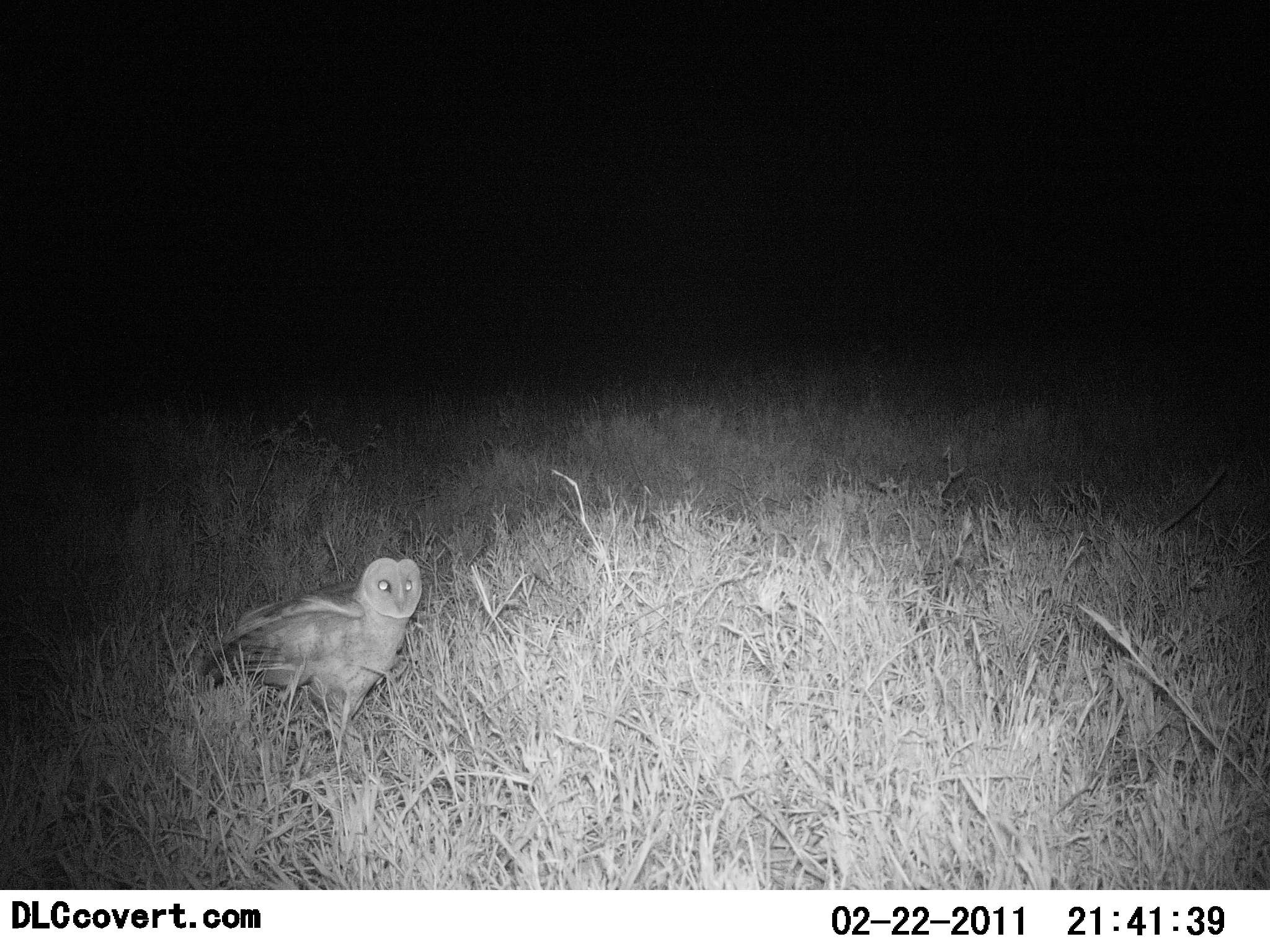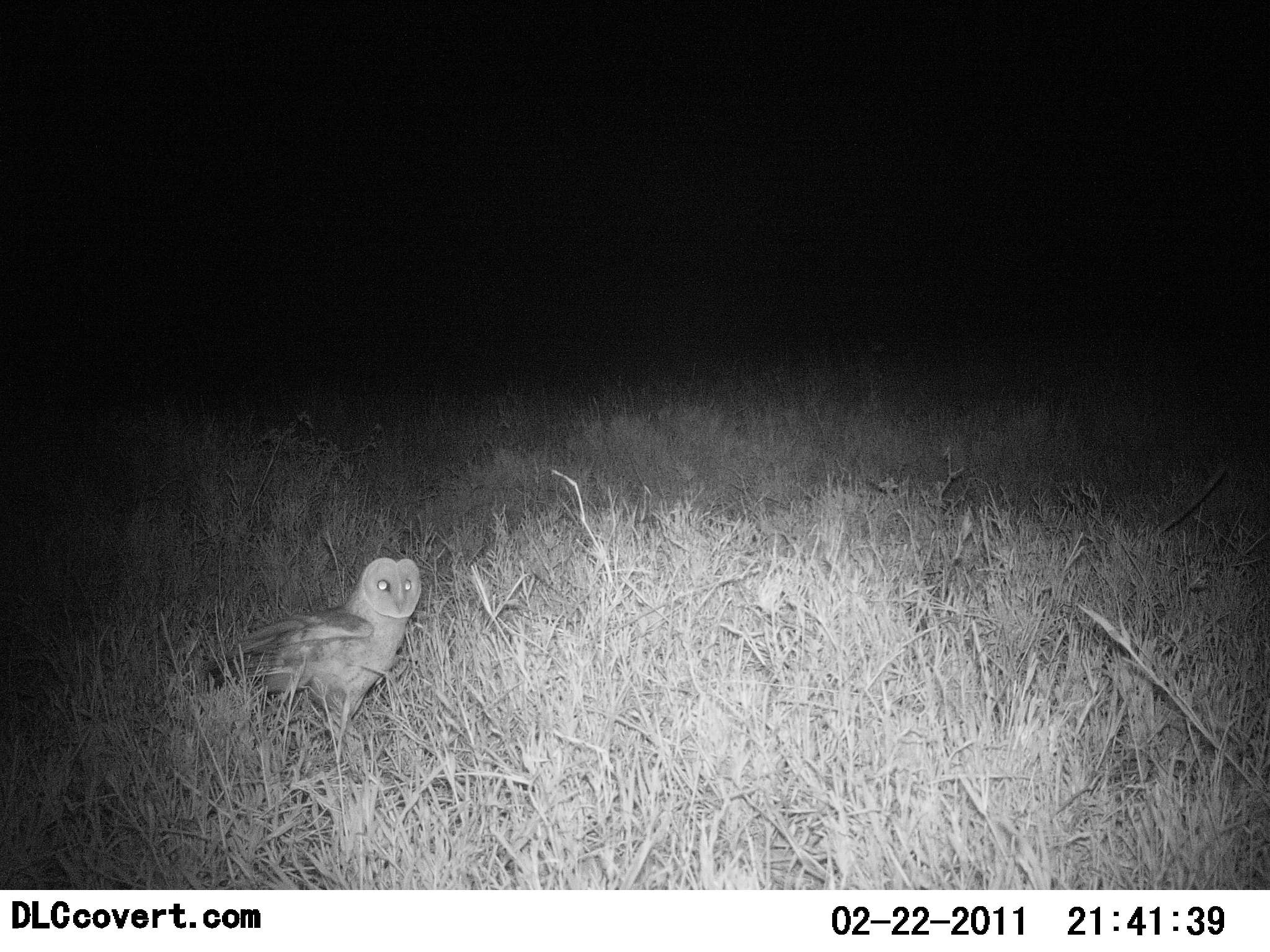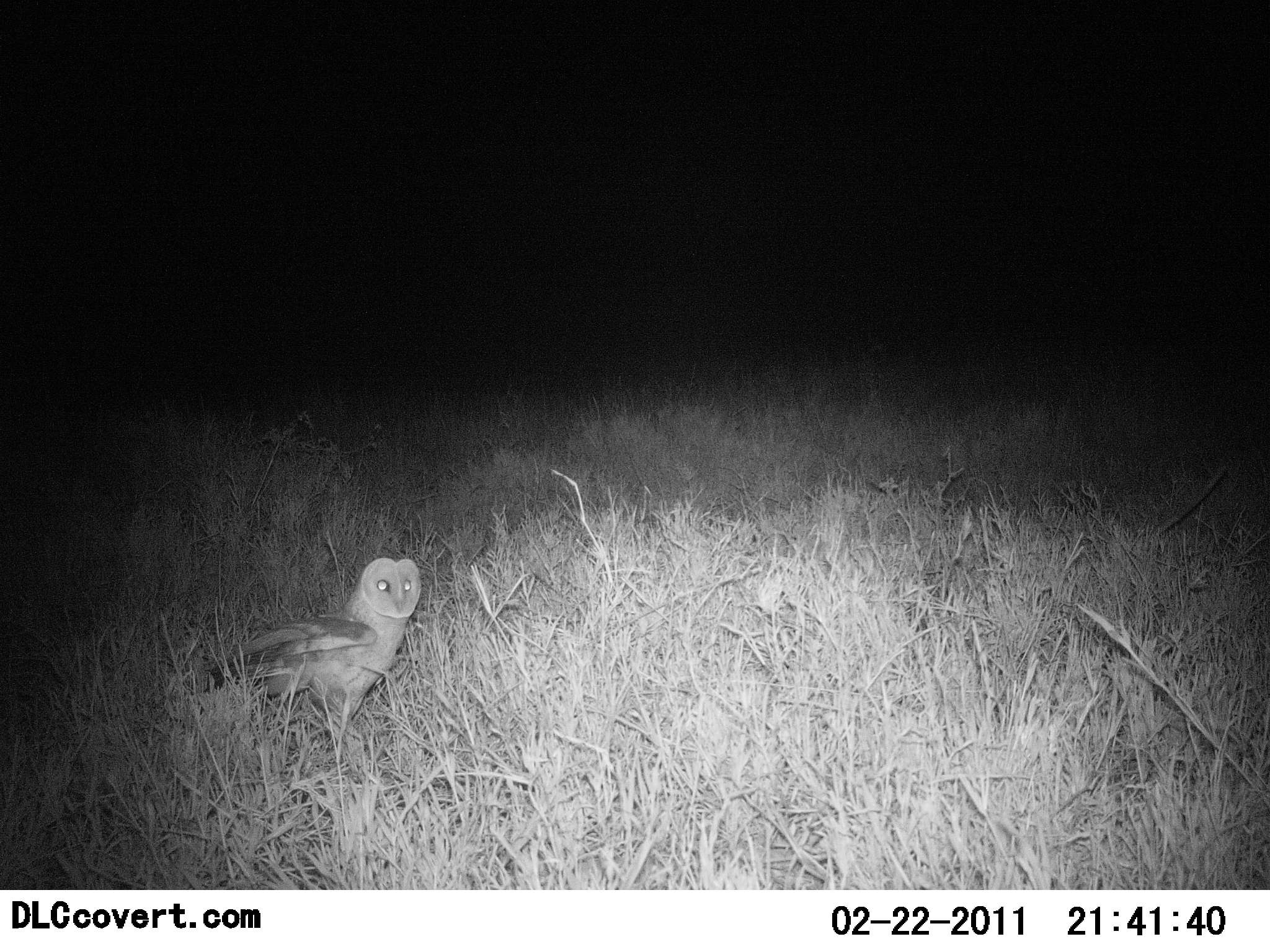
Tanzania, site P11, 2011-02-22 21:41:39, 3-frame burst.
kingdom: Animalia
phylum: Chordata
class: Aves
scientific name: Aves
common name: bird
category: otherbird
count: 1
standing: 91%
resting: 0%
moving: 9%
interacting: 0%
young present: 0%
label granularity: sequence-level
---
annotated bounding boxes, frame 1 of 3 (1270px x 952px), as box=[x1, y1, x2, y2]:
animal: box=[197, 556, 426, 767]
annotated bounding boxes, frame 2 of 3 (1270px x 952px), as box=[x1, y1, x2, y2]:
animal: box=[193, 555, 426, 766]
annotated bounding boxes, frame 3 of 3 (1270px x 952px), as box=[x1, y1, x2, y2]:
animal: box=[200, 552, 423, 770]